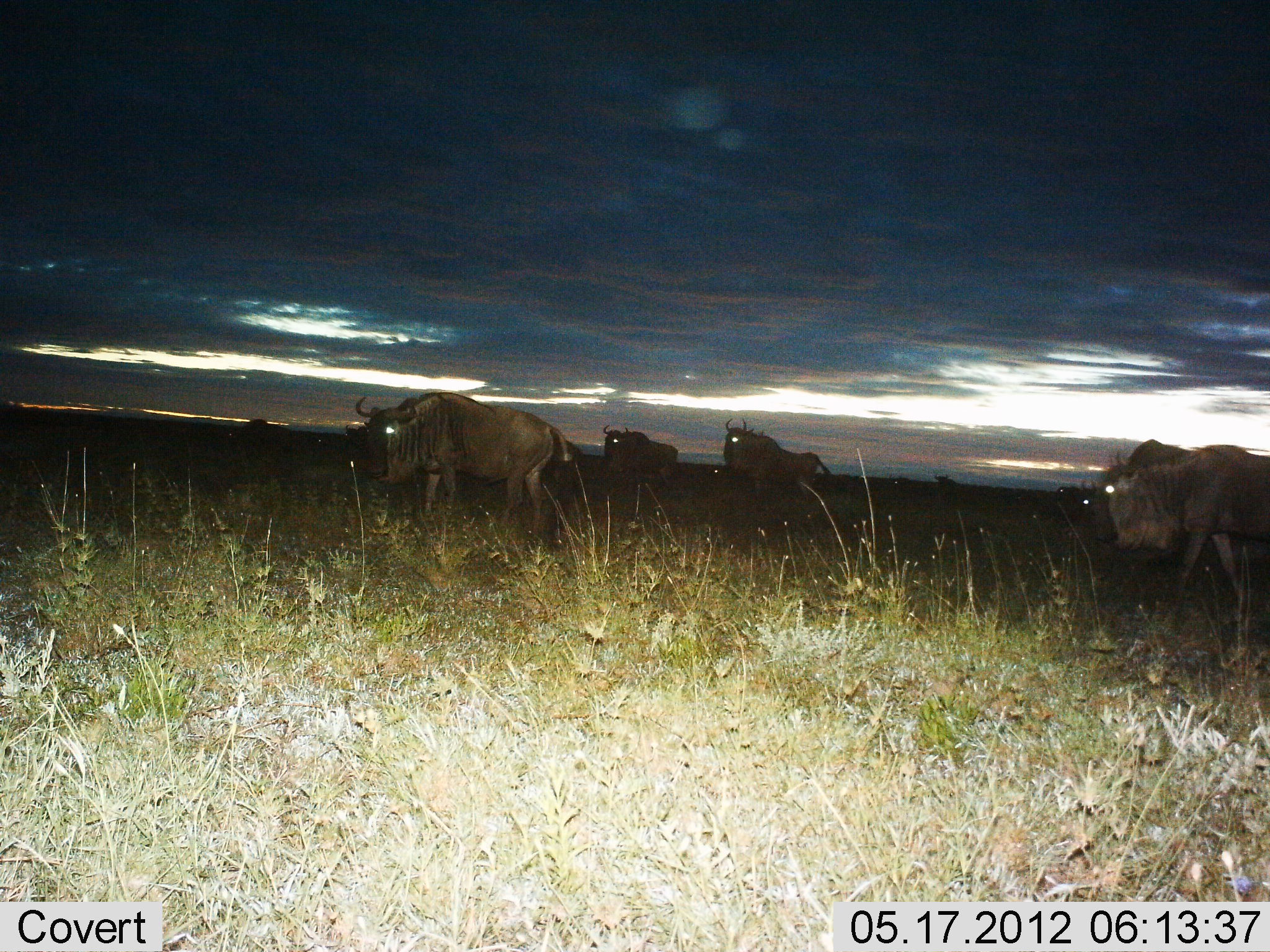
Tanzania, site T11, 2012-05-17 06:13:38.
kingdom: Animalia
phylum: Chordata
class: Mammalia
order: Artiodactyla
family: Bovidae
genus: Connochaetes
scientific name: Connochaetes taurinus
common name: blue wildebeest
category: wildebeest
Wildebeest (blue wildebeest) (Connochaetes taurinus), count 5. Behavior (volunteer vote fractions): standing 10%, resting 0%, moving 90%, interacting 0%. Young present (vote fraction): 0%. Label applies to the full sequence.